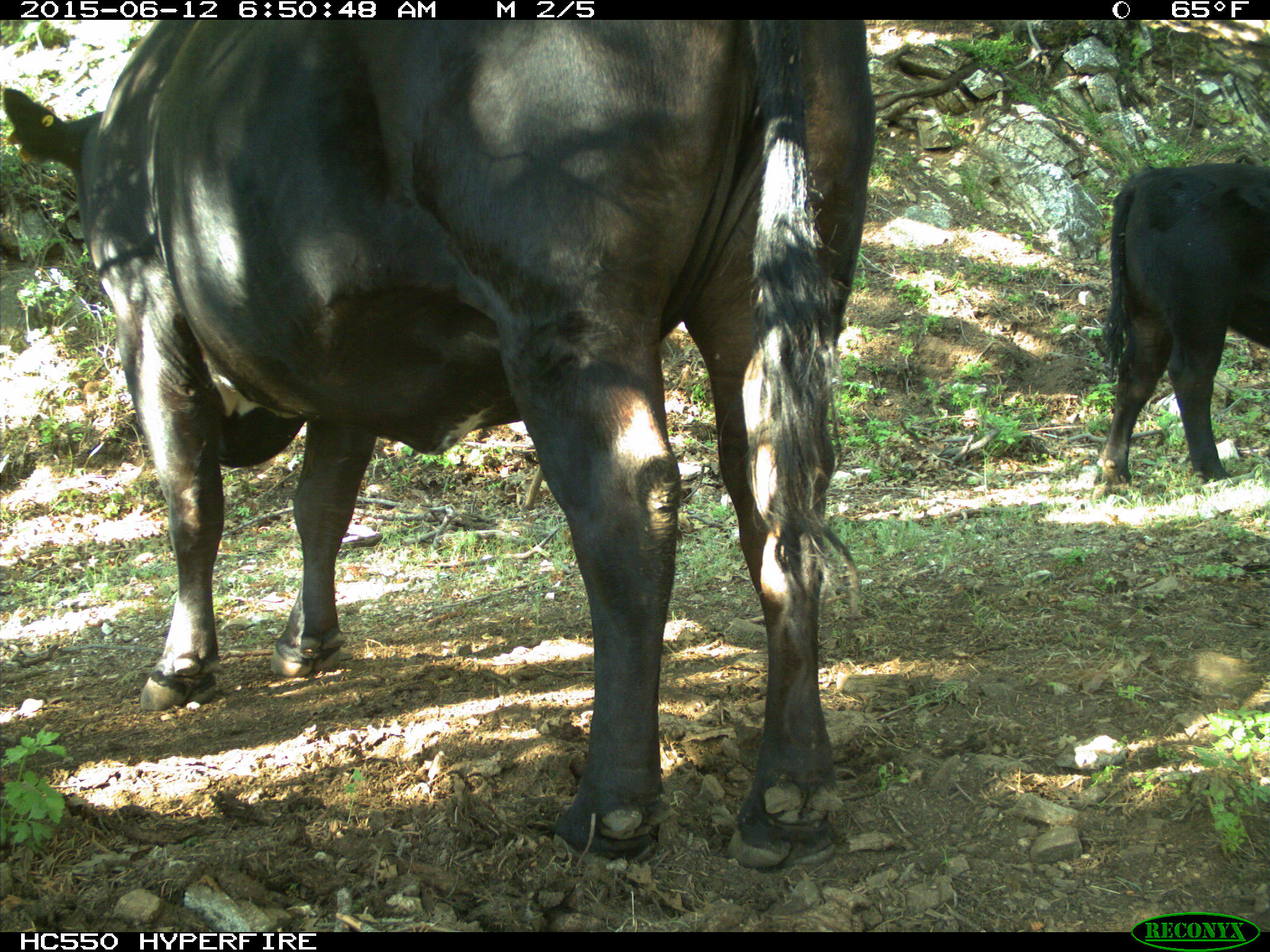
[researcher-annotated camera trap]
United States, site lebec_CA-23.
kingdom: Animalia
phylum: Chordata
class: Mammalia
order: Artiodactyla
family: Bovidae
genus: Bos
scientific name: Bos taurus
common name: domestic cow